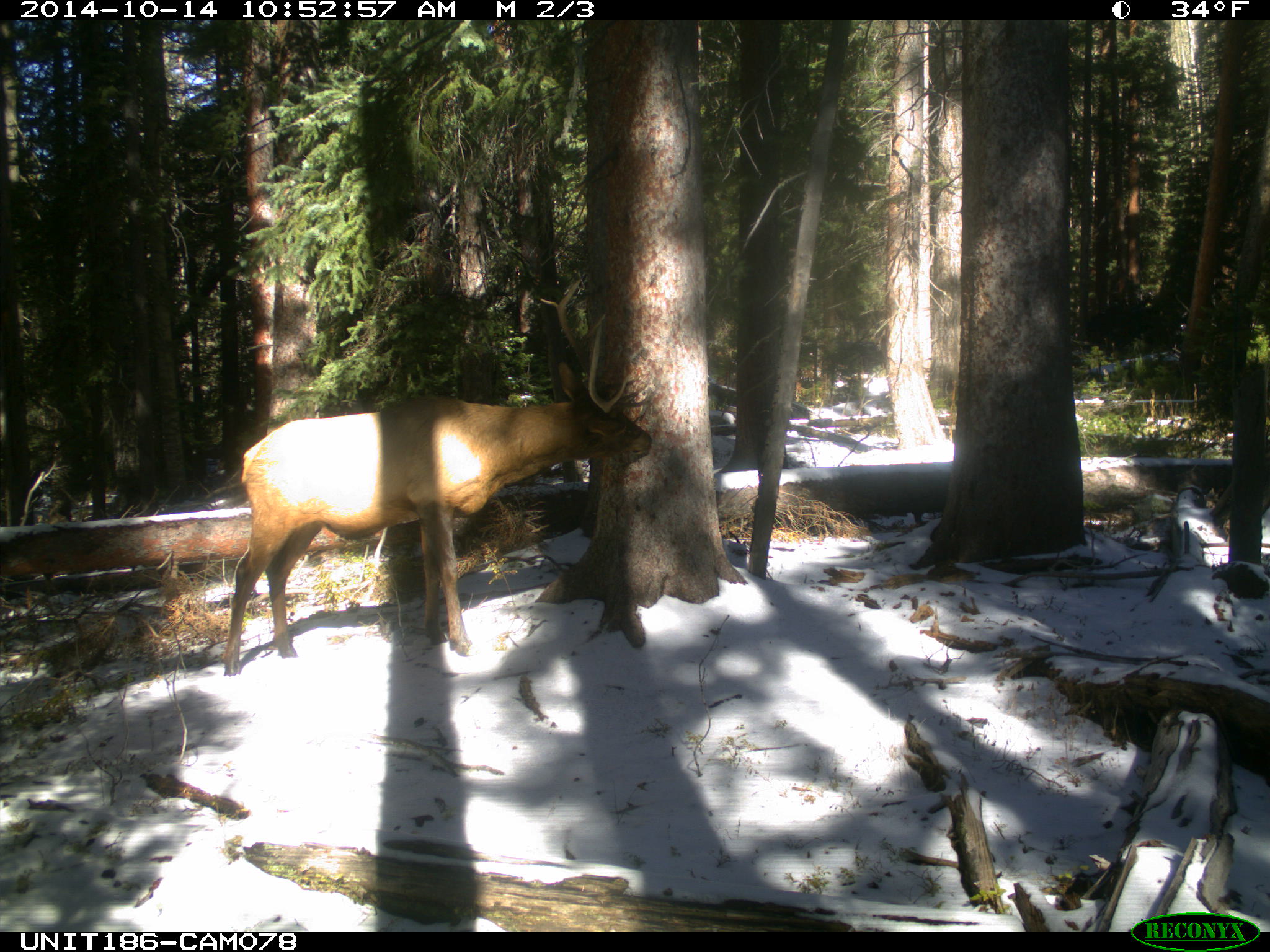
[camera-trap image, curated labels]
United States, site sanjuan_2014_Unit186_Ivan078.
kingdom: Animalia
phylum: Chordata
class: Mammalia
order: Artiodactyla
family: Cervidae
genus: Cervus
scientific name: Cervus elaphus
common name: red deer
Cervus elaphus (red deer).